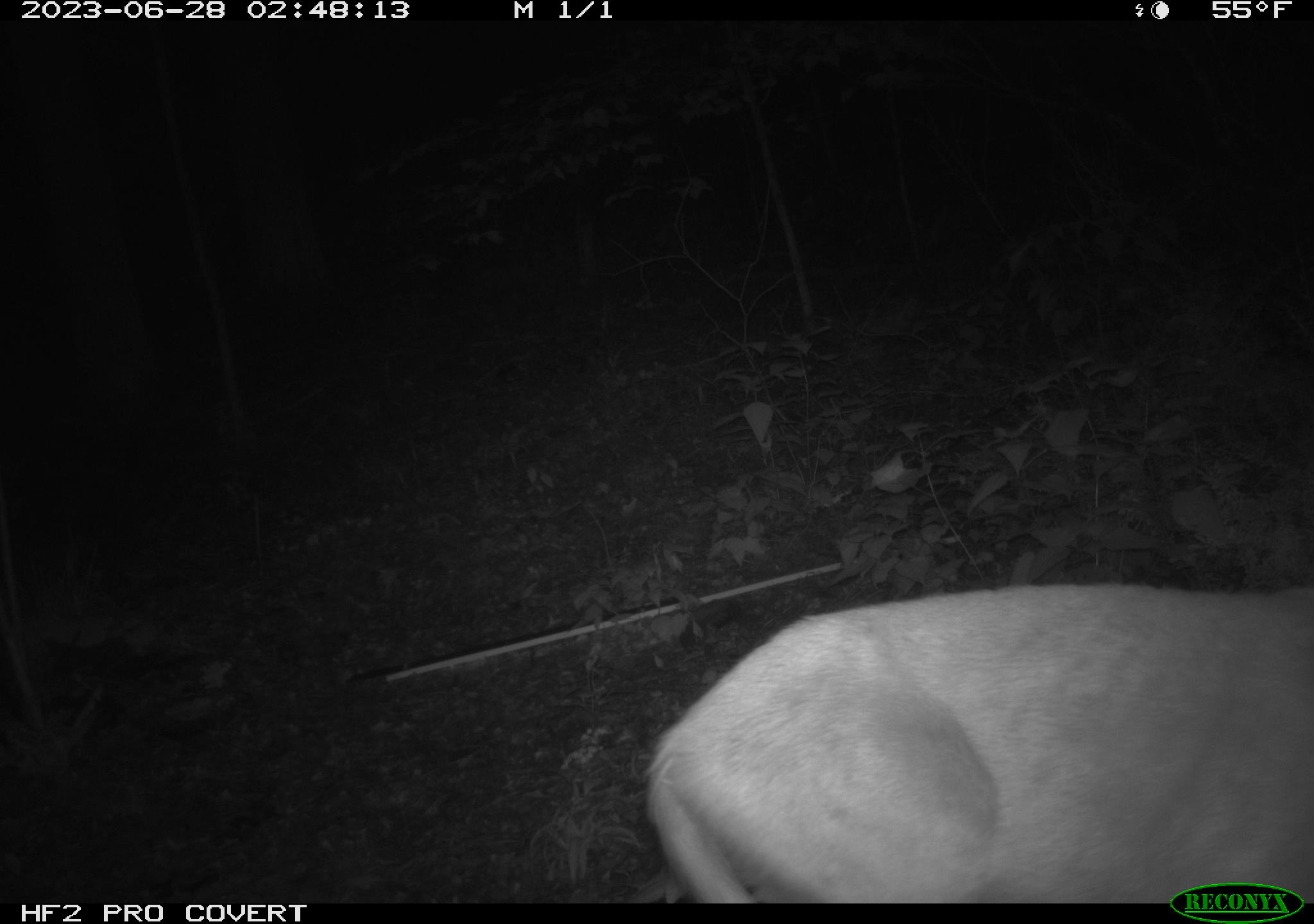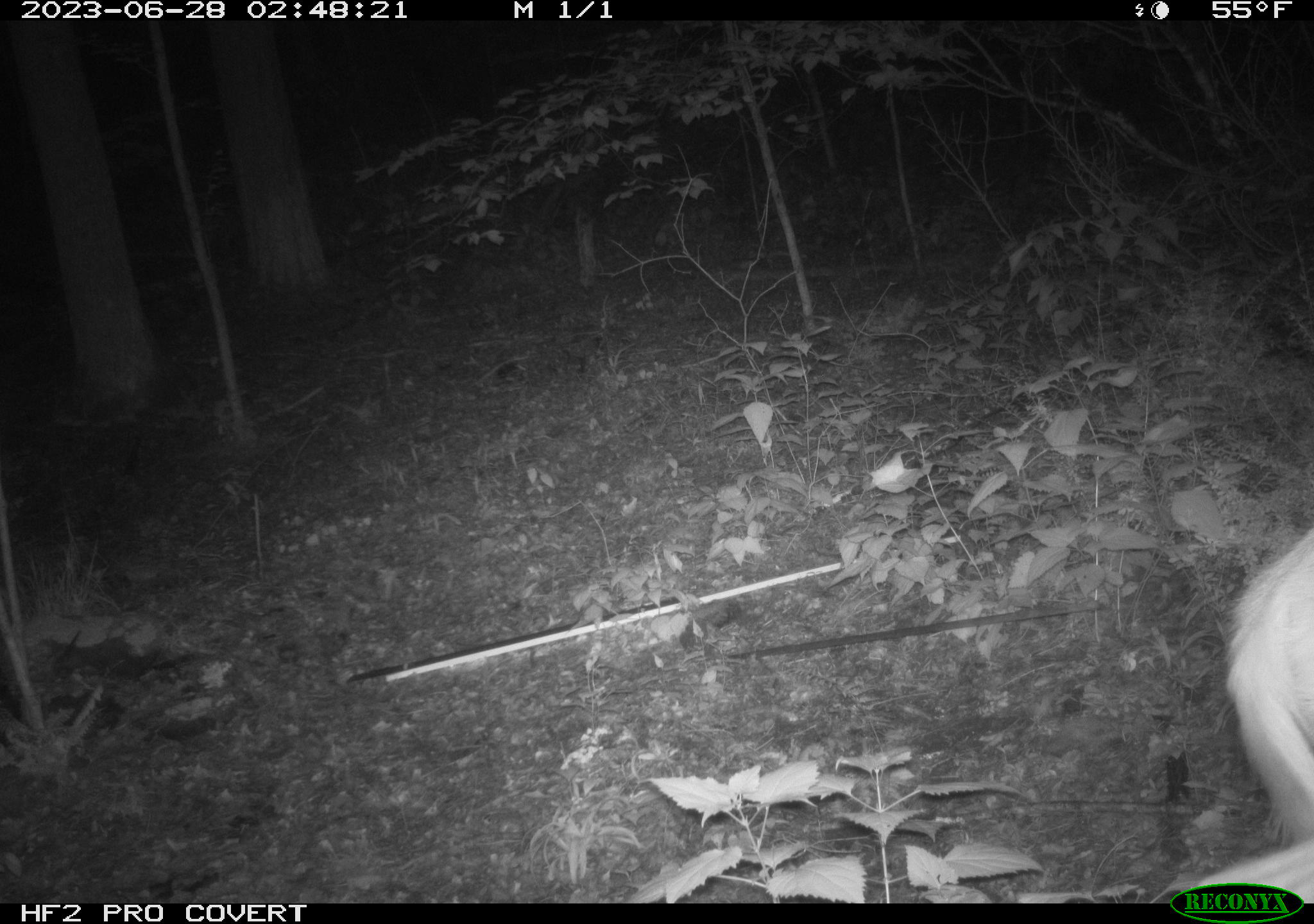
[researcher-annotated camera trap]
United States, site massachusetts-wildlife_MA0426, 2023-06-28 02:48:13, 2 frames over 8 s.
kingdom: Animalia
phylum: Chordata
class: Mammalia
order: Artiodactyla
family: Cervidae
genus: Odocoileus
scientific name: Odocoileus virginianus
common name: white-tailed deer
White-tailed deer (Odocoileus virginianus).